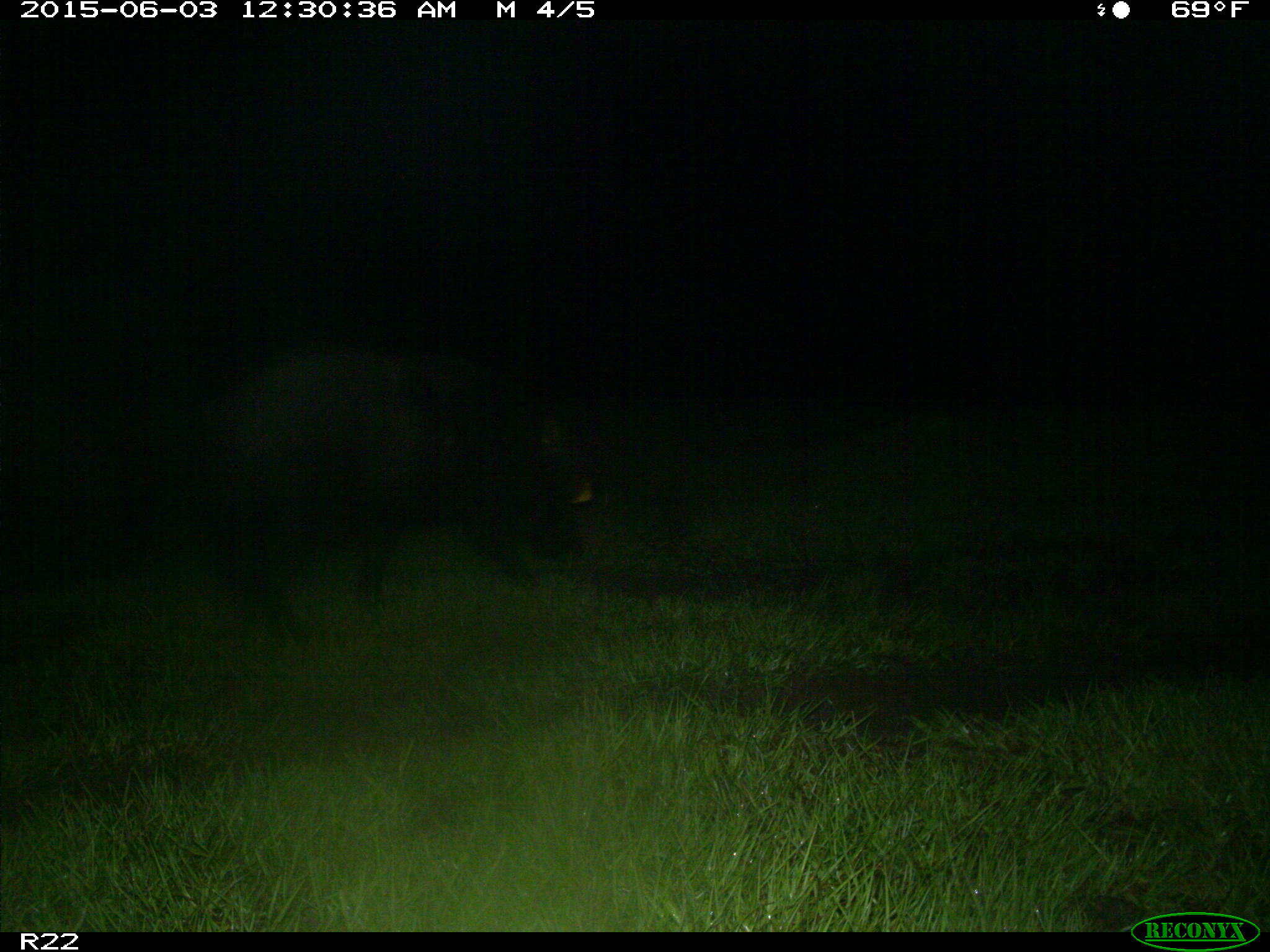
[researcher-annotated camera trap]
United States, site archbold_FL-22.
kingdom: Animalia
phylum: Chordata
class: Mammalia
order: Artiodactyla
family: Bovidae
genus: Bos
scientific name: Bos taurus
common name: domestic cow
Bos taurus (domestic cow).